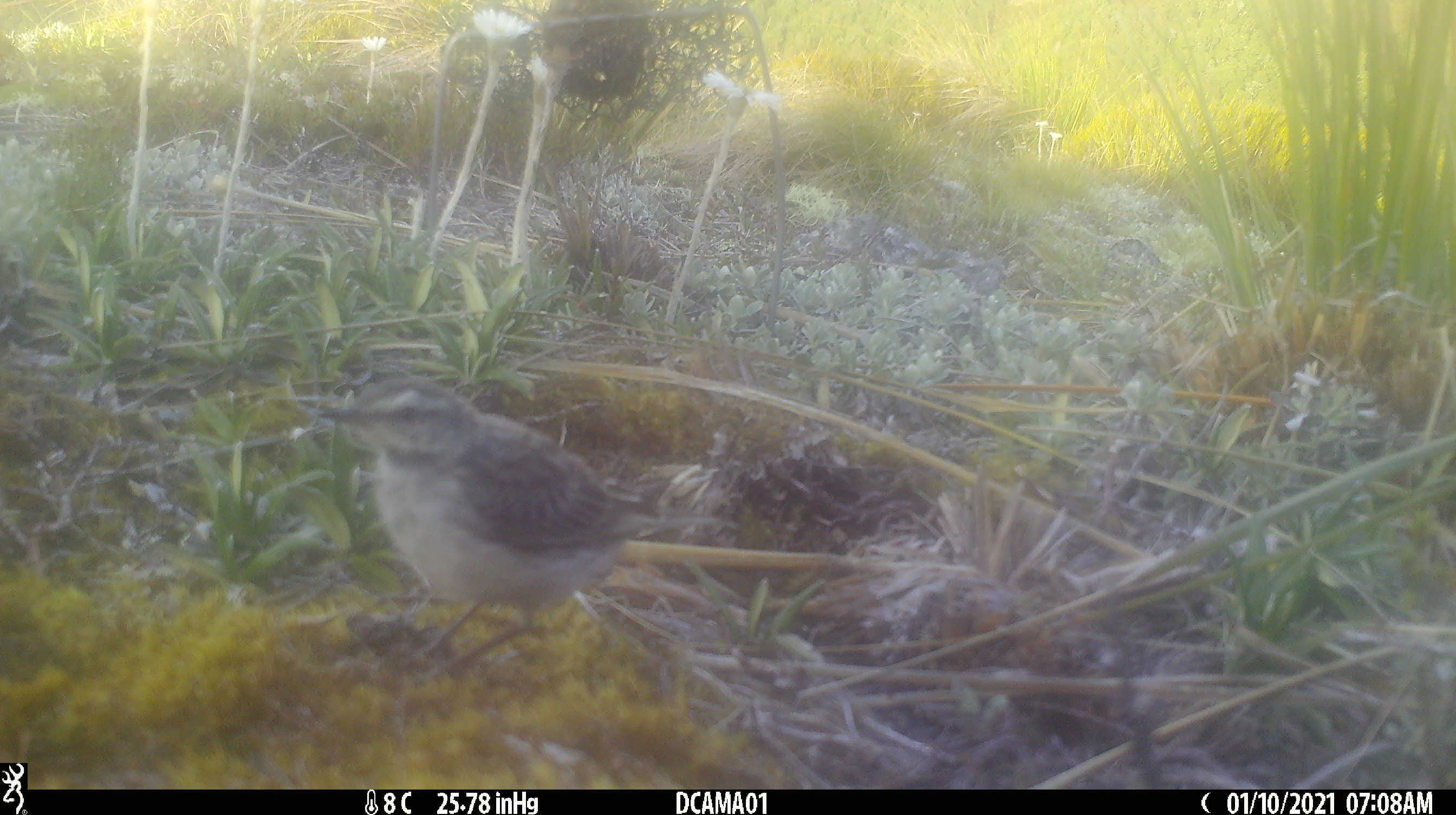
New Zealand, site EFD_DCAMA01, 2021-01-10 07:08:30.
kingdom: Animalia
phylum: Chordata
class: Aves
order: Passeriformes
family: Motacillidae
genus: Anthus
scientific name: Anthus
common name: pipit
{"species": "pipit (Anthus)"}